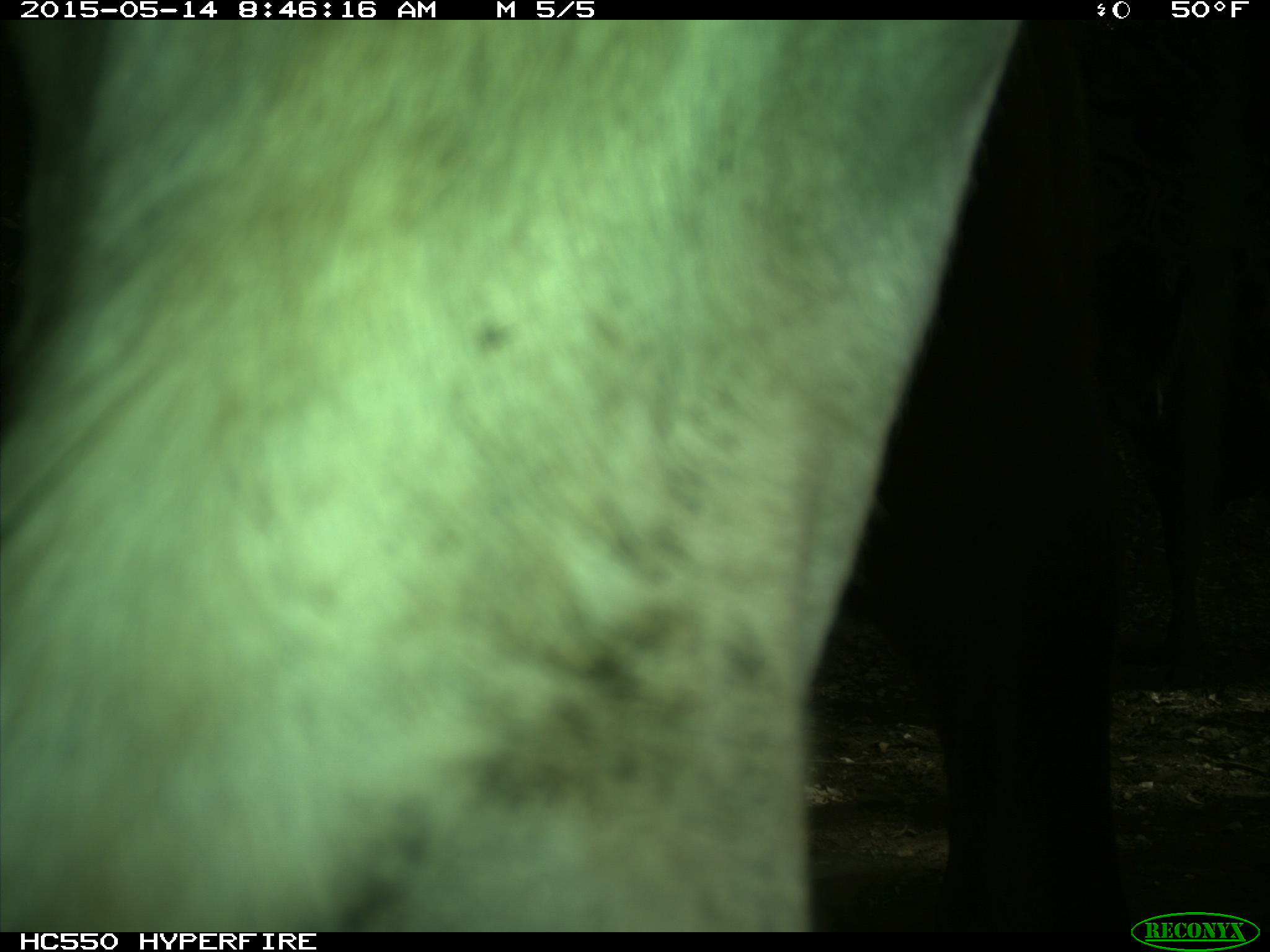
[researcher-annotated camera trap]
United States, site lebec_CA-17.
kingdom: Animalia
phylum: Chordata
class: Mammalia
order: Artiodactyla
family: Bovidae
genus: Bos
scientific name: Bos taurus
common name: domestic cow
Bos taurus (domestic cow).